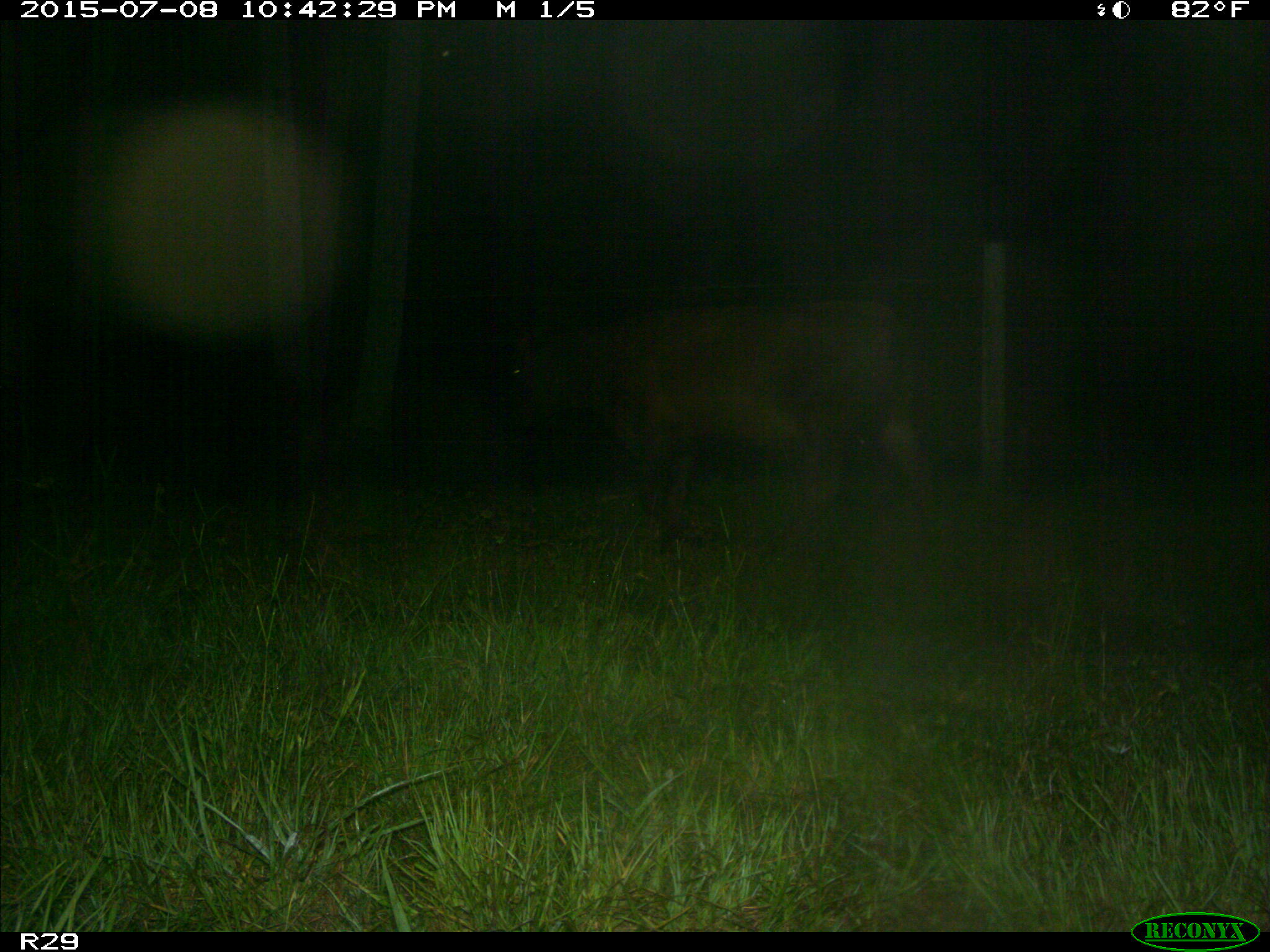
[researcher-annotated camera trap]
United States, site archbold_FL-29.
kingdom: Animalia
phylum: Chordata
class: Mammalia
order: Artiodactyla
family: Bovidae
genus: Bos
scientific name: Bos taurus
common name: domestic cow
Bos taurus (domestic cow).